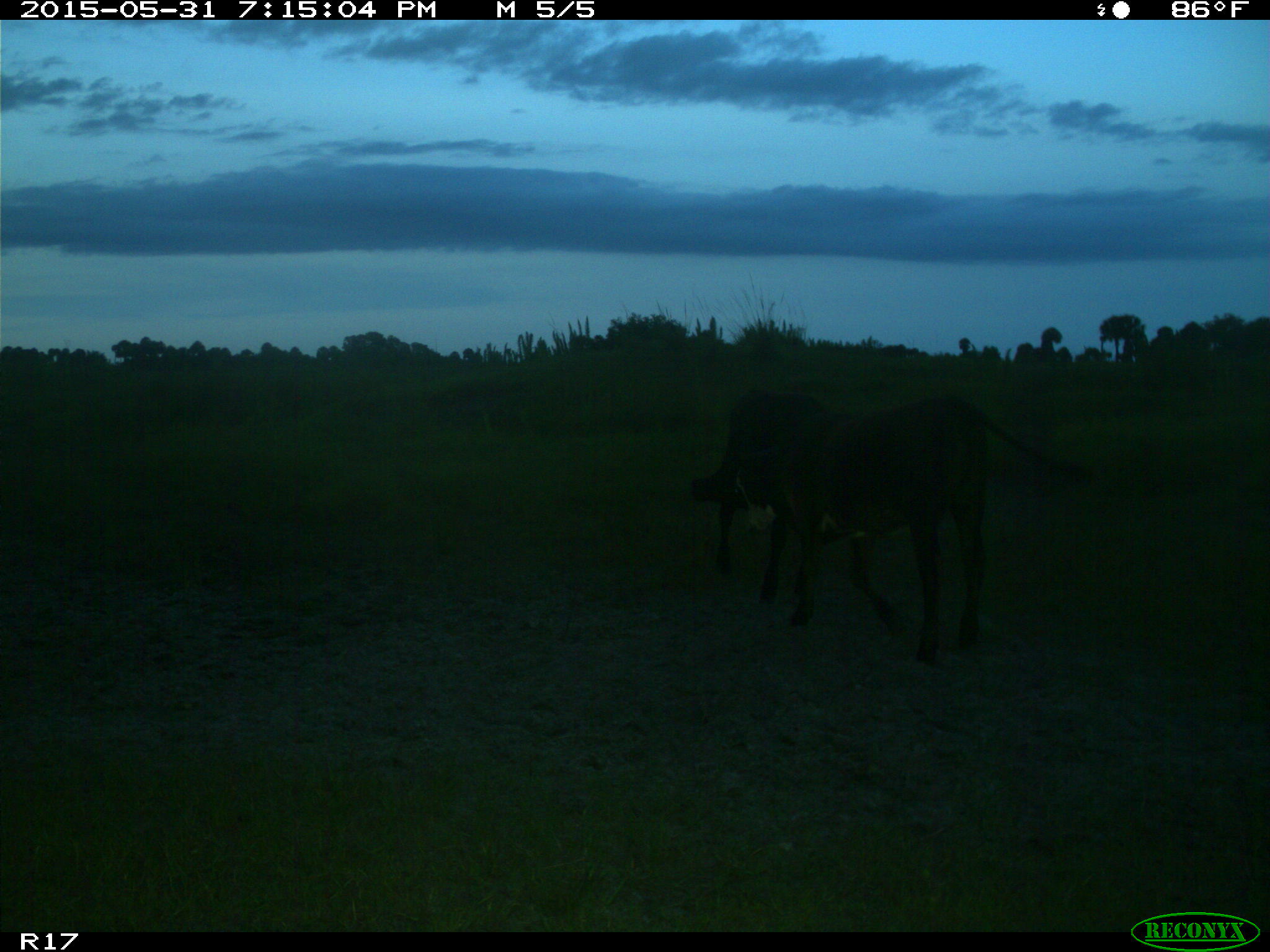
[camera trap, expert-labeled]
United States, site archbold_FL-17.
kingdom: Animalia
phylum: Chordata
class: Mammalia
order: Artiodactyla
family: Bovidae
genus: Bos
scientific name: Bos taurus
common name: domestic cow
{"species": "Bos taurus (domestic cow)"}